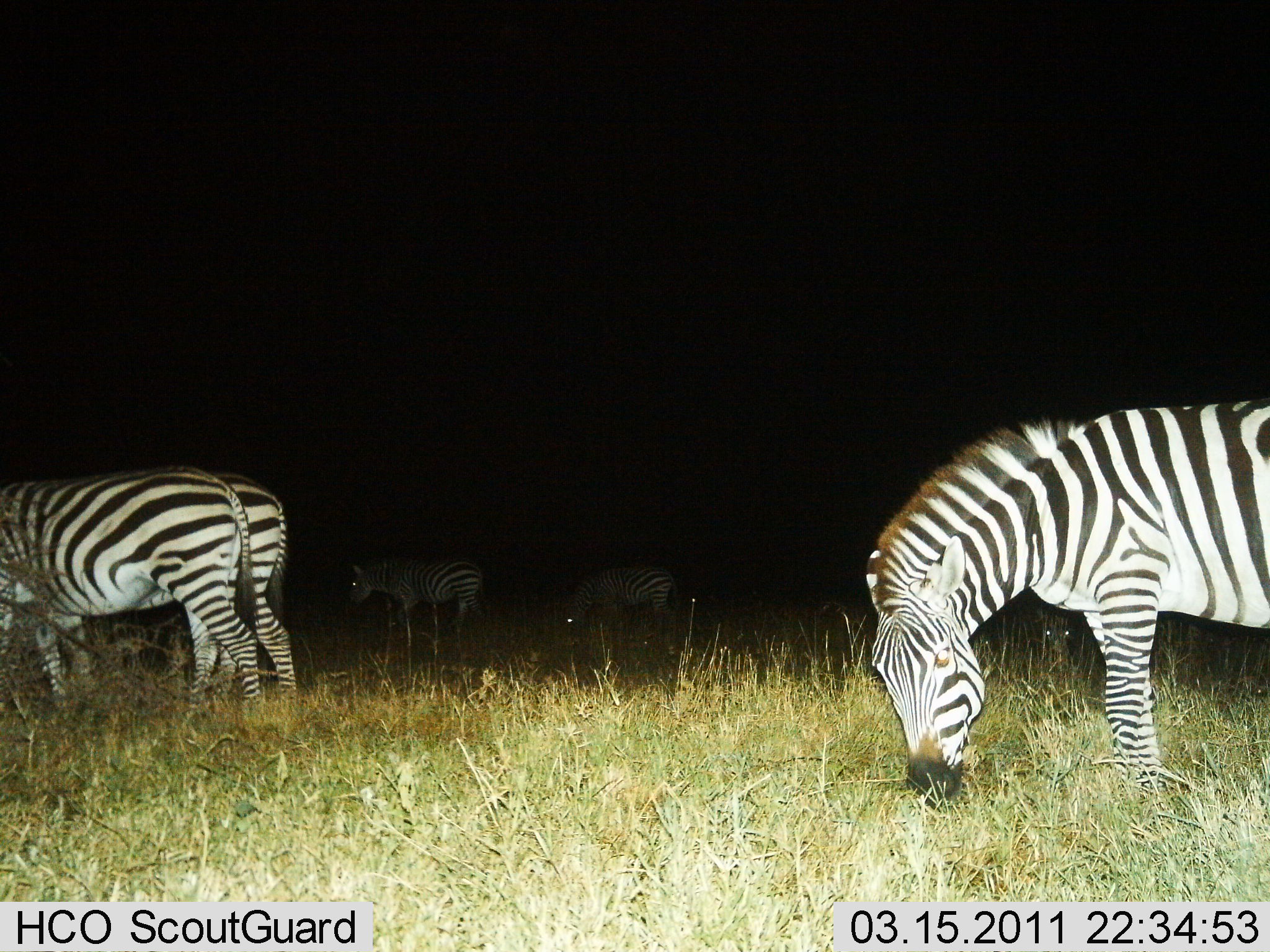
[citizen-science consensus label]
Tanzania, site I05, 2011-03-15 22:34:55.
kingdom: Animalia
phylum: Chordata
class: Mammalia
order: Perissodactyla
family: Equidae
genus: Equus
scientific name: Equus quagga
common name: plains zebra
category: zebra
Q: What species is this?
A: Zebra (plains zebra) (Equus quagga).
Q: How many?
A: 5.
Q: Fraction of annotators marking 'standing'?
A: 33%.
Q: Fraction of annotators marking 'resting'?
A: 0%.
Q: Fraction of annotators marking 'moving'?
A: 0%.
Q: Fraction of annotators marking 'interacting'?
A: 0%.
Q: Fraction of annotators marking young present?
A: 0%.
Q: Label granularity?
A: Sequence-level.